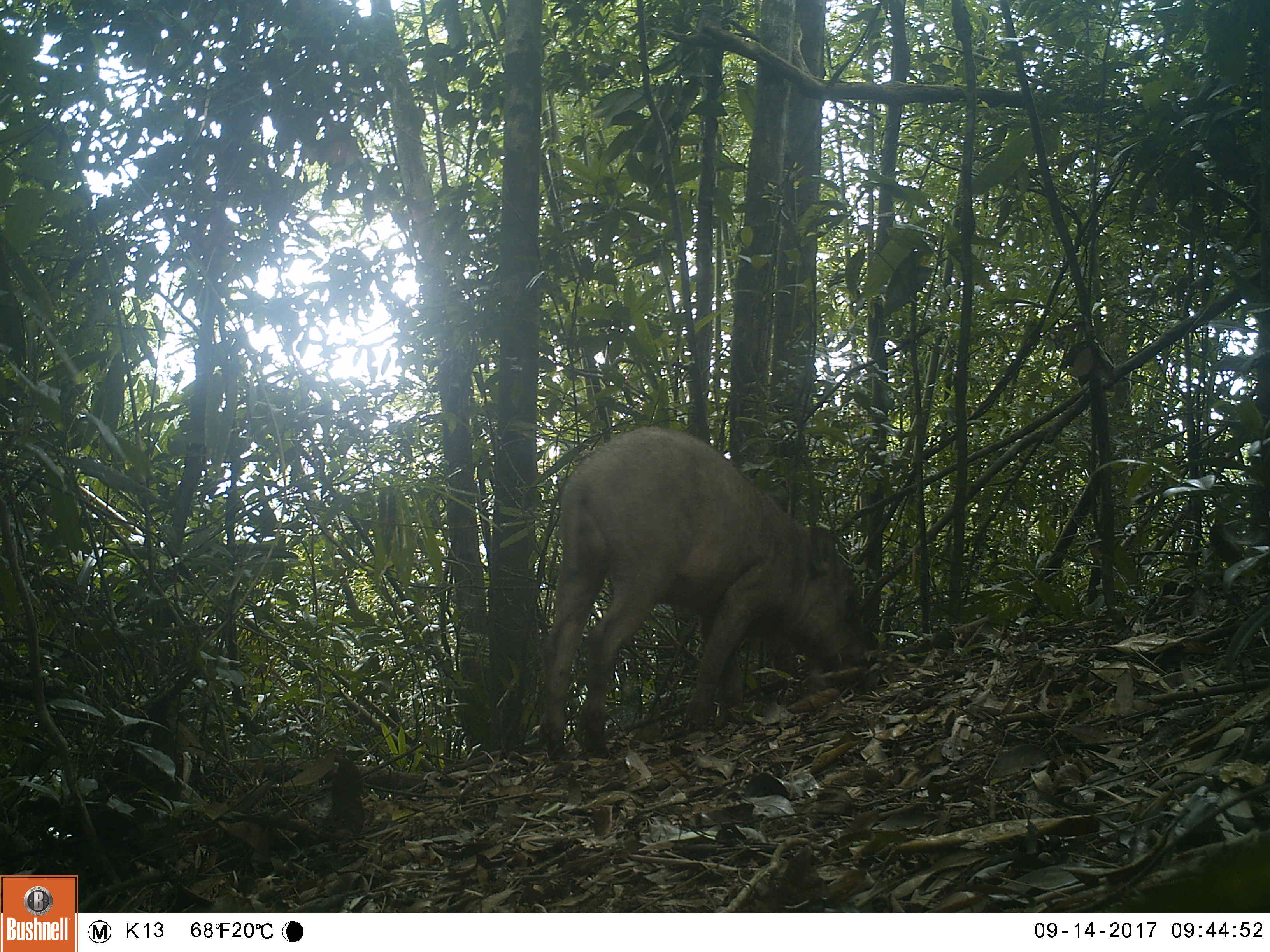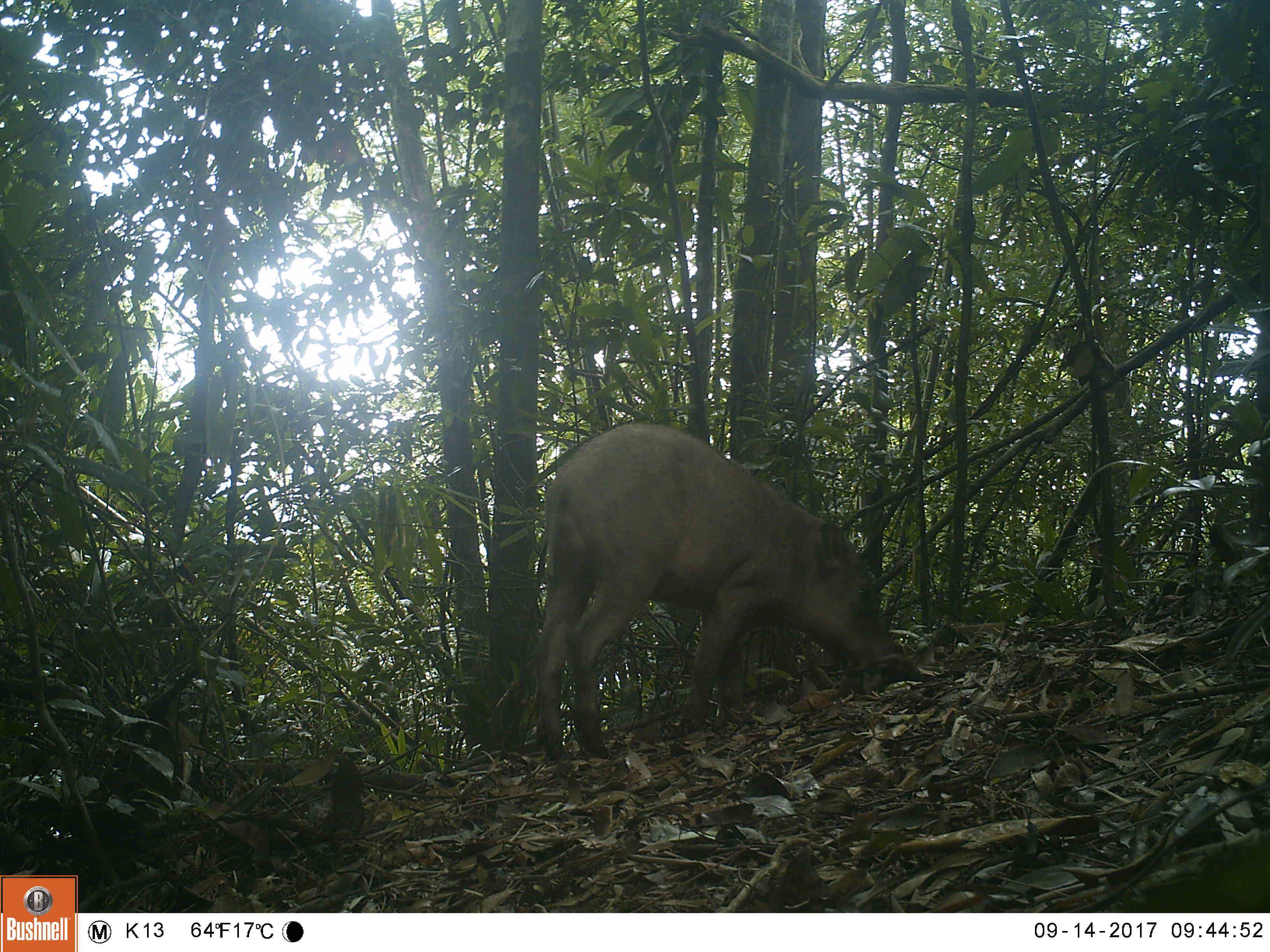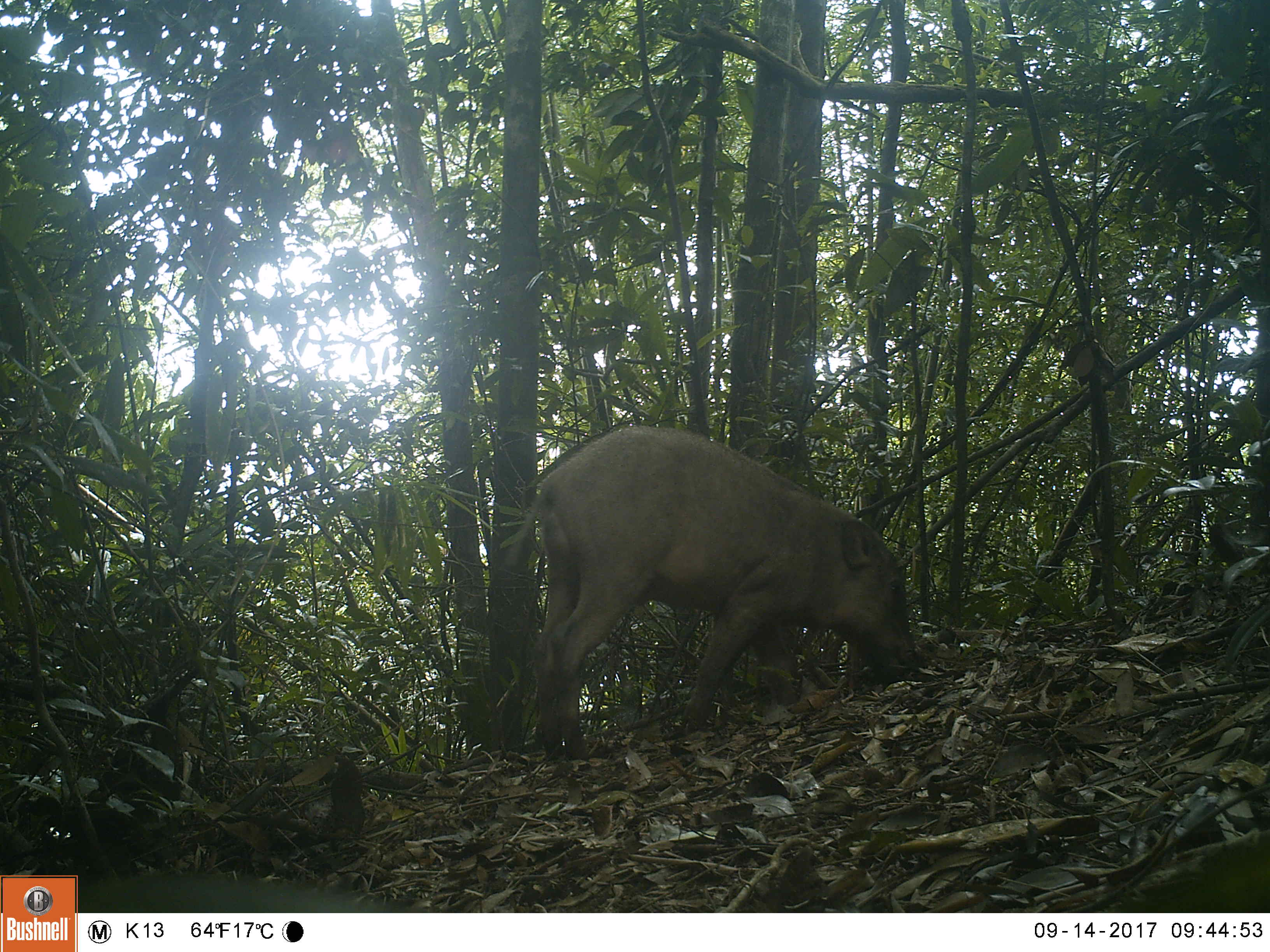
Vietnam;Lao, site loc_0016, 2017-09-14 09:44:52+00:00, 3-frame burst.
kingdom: Animalia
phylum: Chordata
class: Mammalia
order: Artiodactyla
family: Suidae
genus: Sus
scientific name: Sus scrofa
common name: eurasian wild pig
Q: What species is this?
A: Eurasian wild pig (Sus scrofa).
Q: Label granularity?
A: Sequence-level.